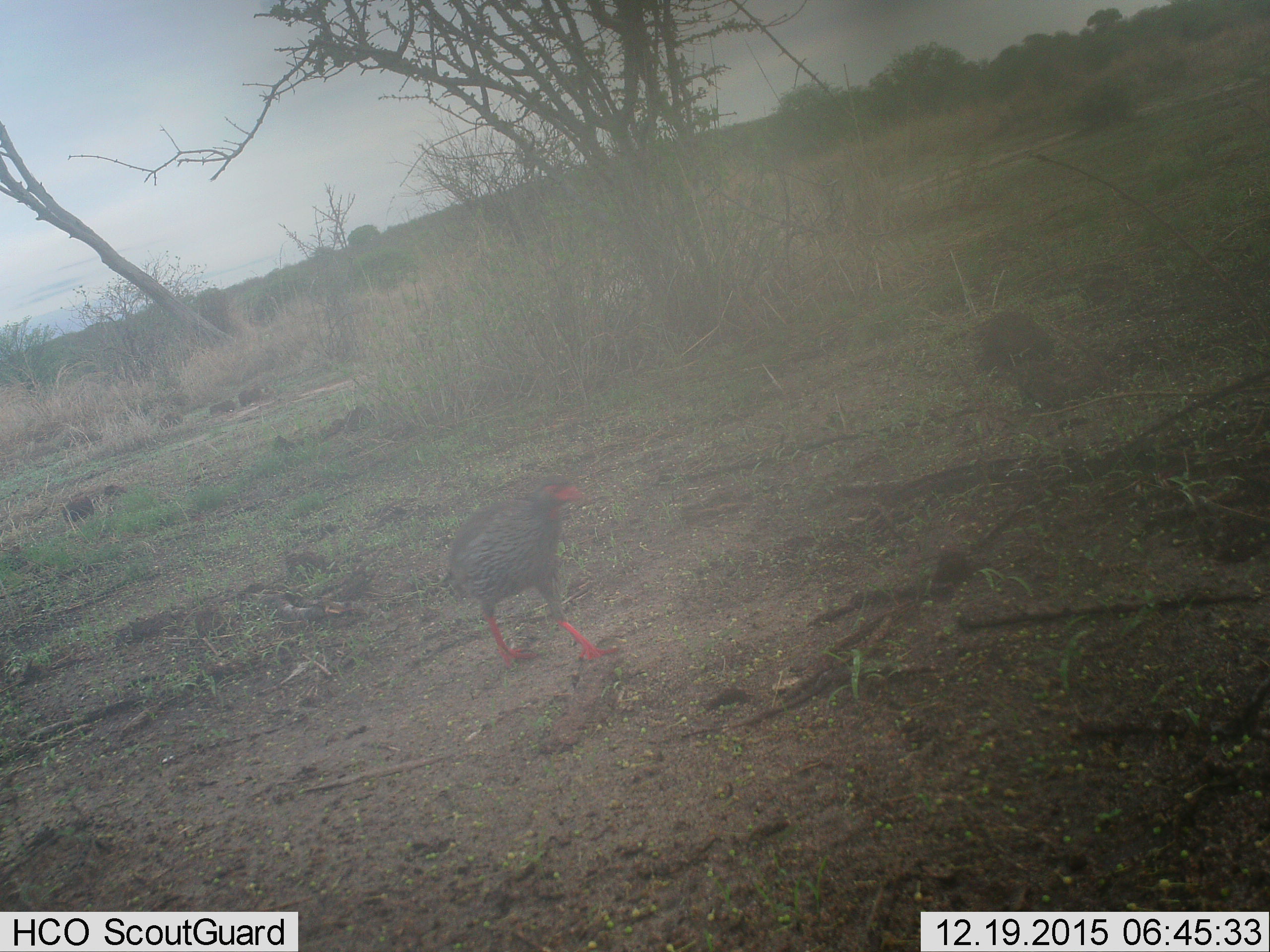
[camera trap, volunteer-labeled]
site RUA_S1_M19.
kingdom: Animalia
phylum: Chordata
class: Aves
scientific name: Aves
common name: bird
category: birdother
Birdother (bird) (Aves), count 1. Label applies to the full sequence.